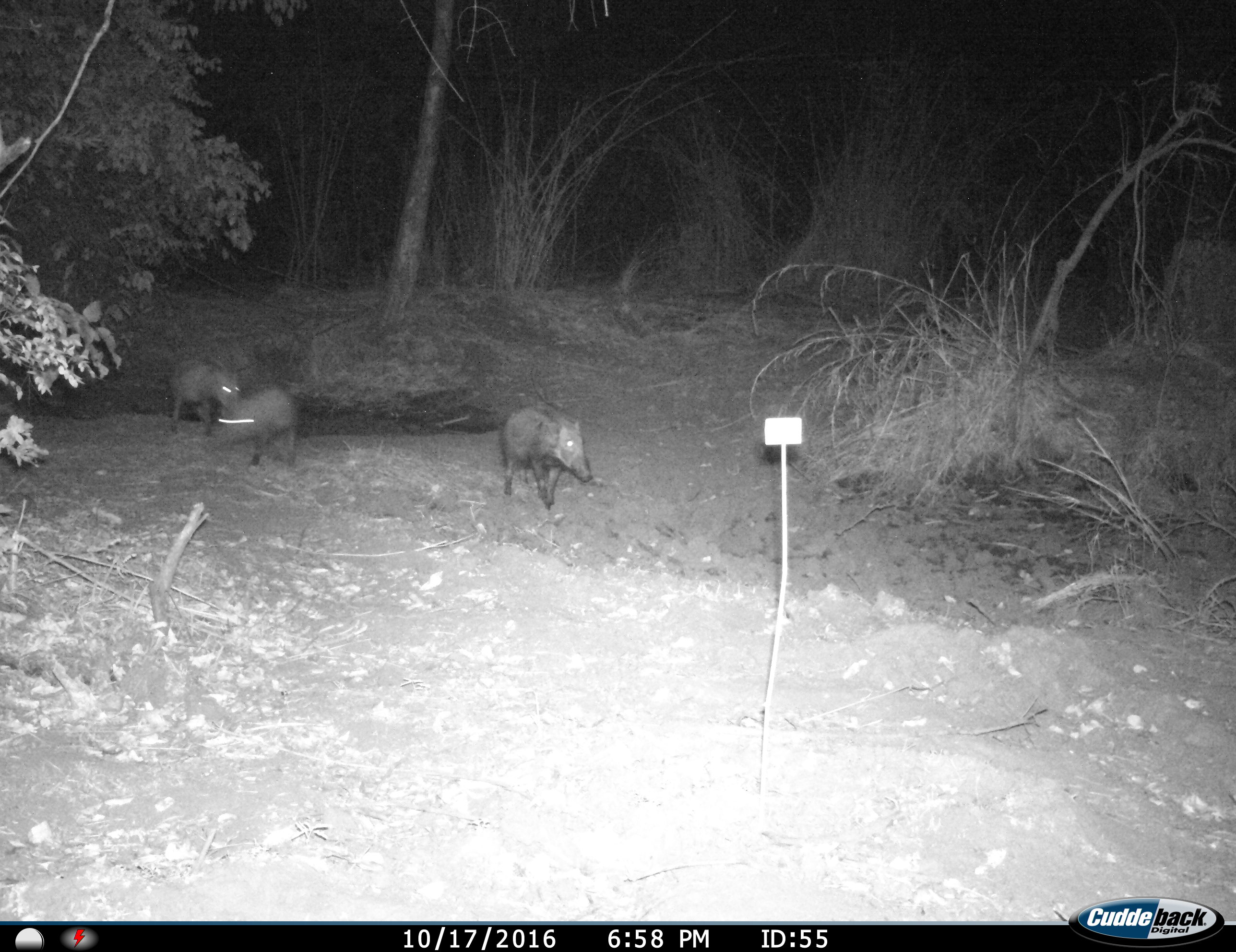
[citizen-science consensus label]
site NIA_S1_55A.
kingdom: Animalia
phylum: Chordata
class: Mammalia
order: Artiodactyla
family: Suidae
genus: Potamochoerus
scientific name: Potamochoerus larvatus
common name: bushpig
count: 3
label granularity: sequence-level